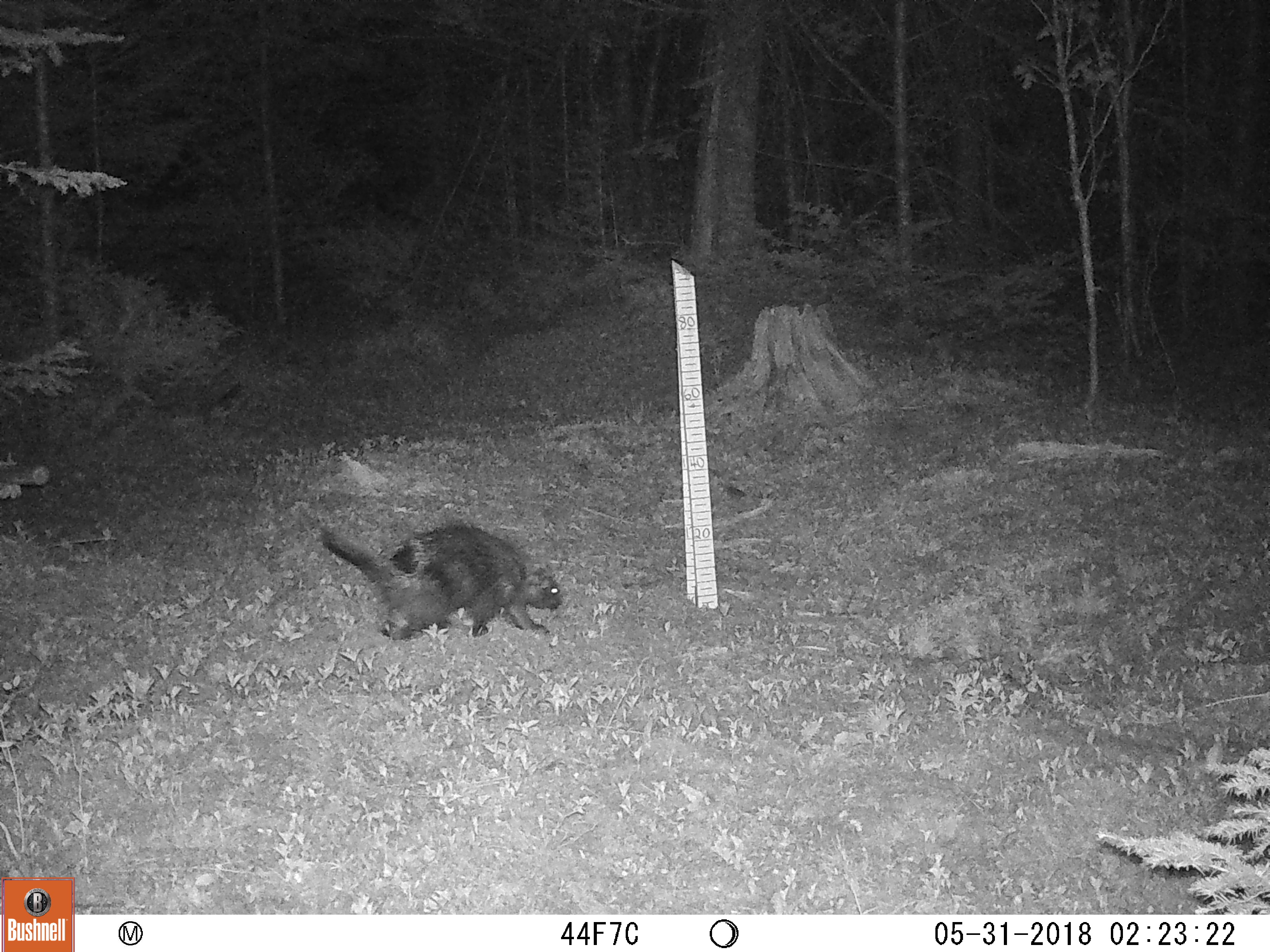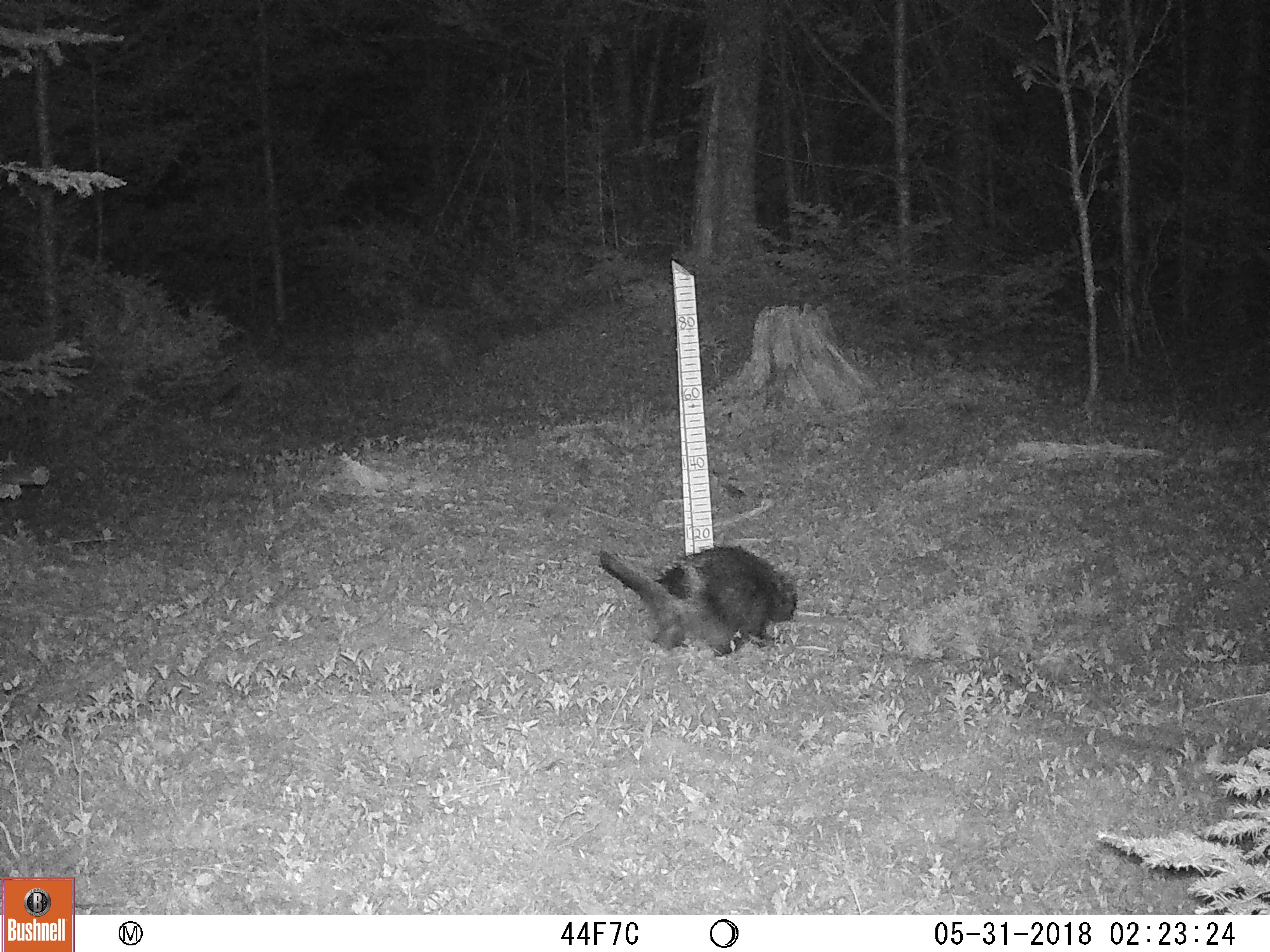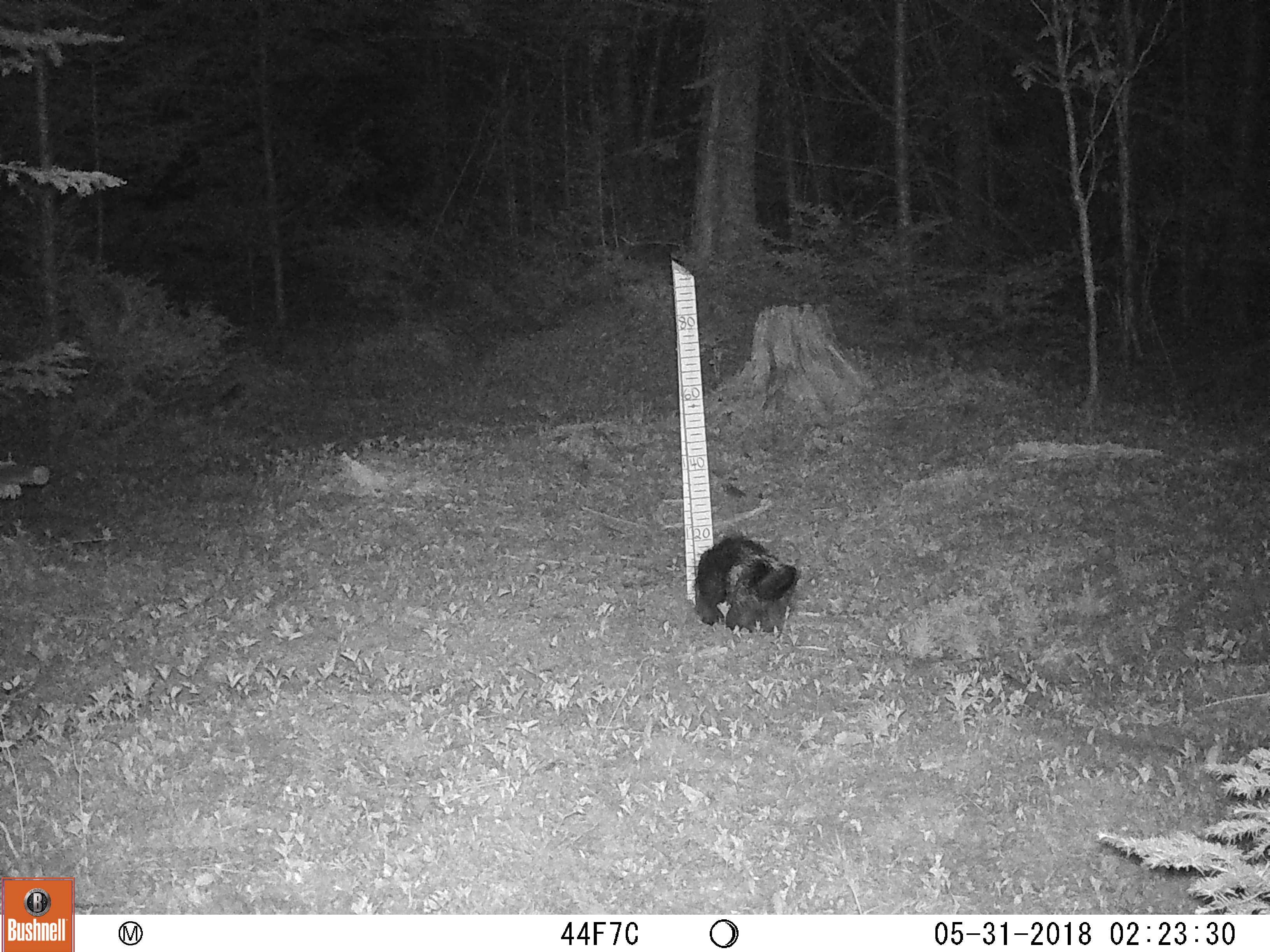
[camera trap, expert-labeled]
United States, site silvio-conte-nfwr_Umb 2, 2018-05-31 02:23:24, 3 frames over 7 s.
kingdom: Animalia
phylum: Chordata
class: Mammalia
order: Rodentia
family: Erethizontidae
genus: Erethizon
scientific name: Erethizon dorsatum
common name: porcupine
Porcupine (Erethizon dorsatum).